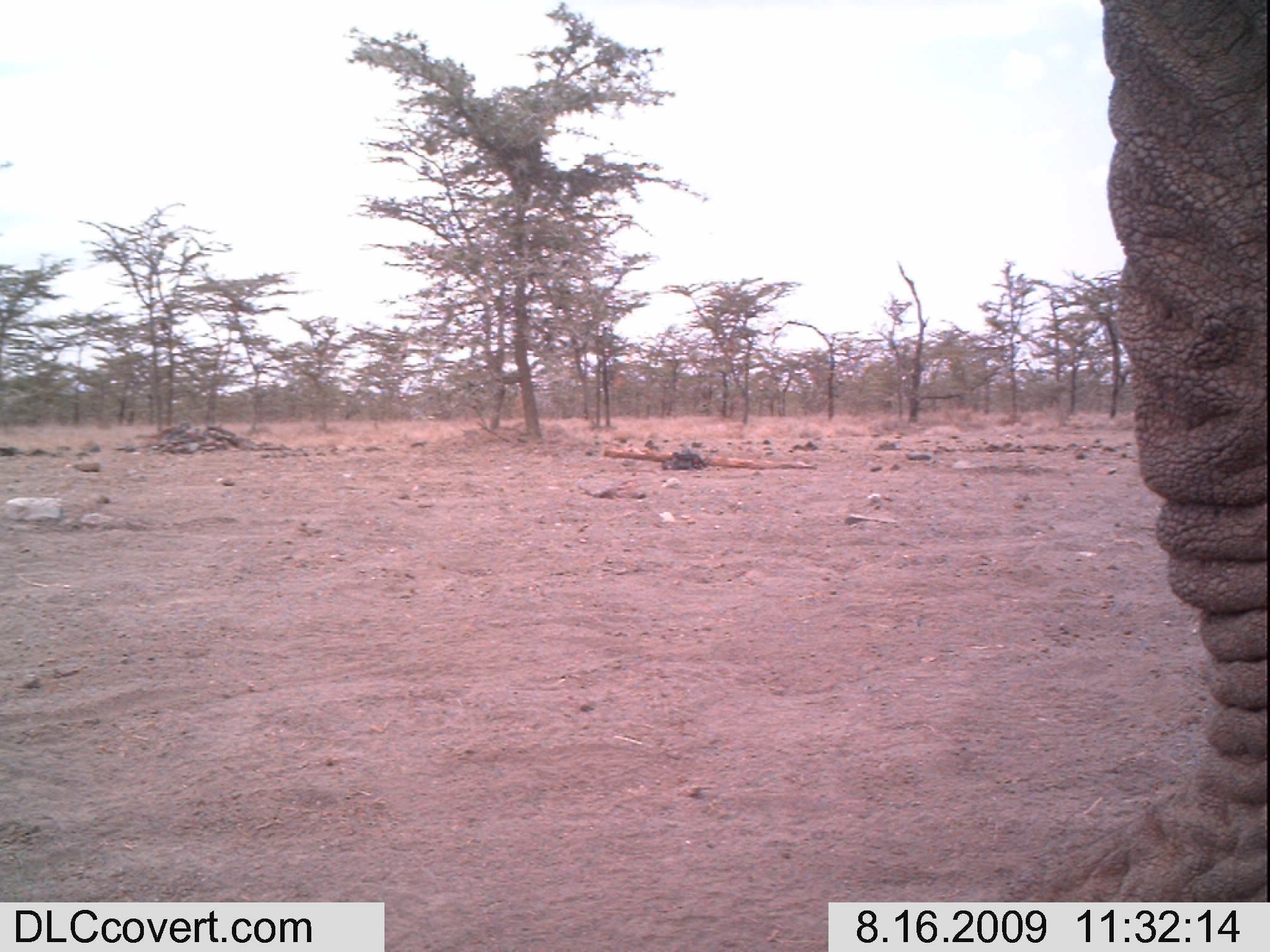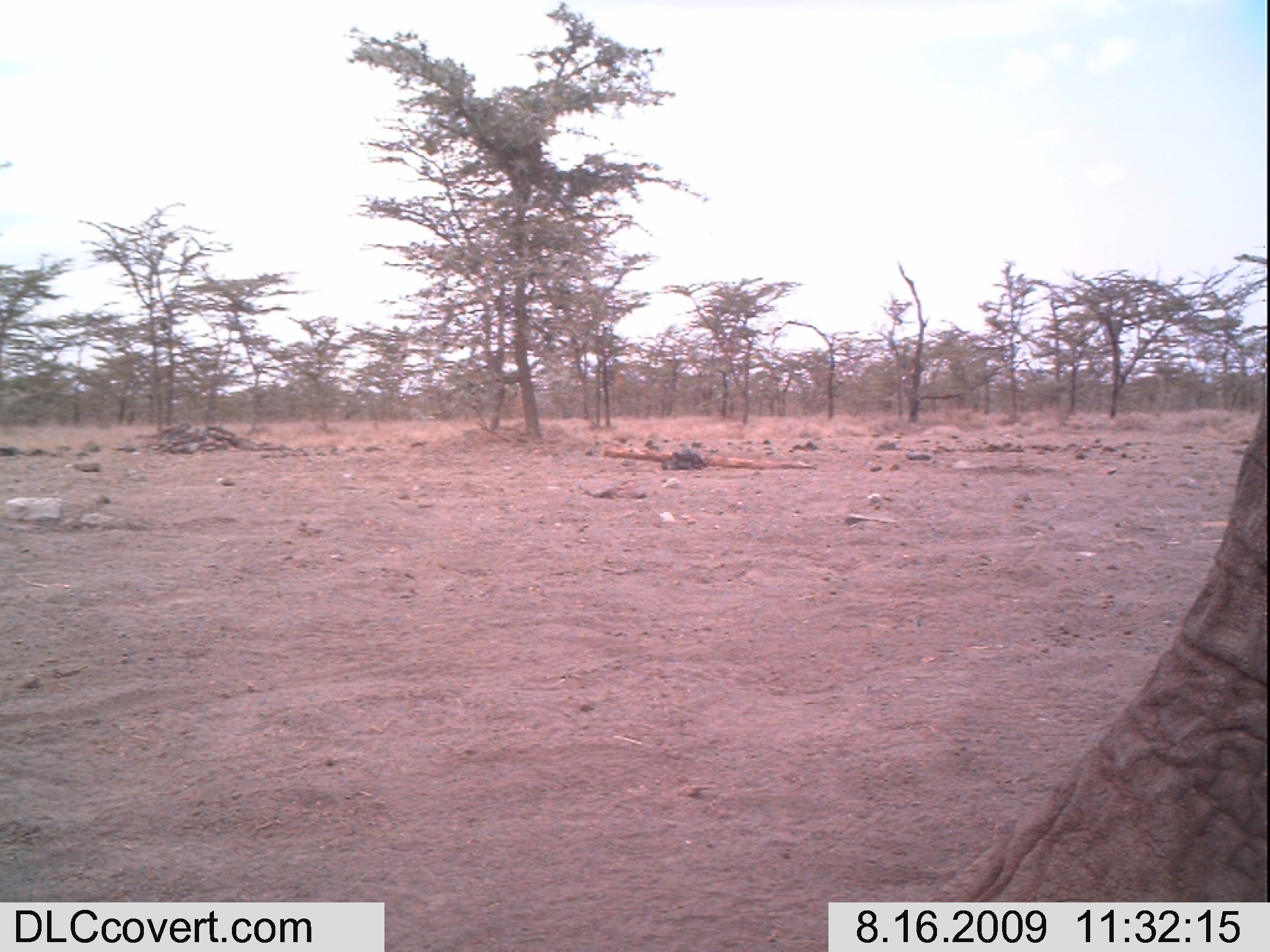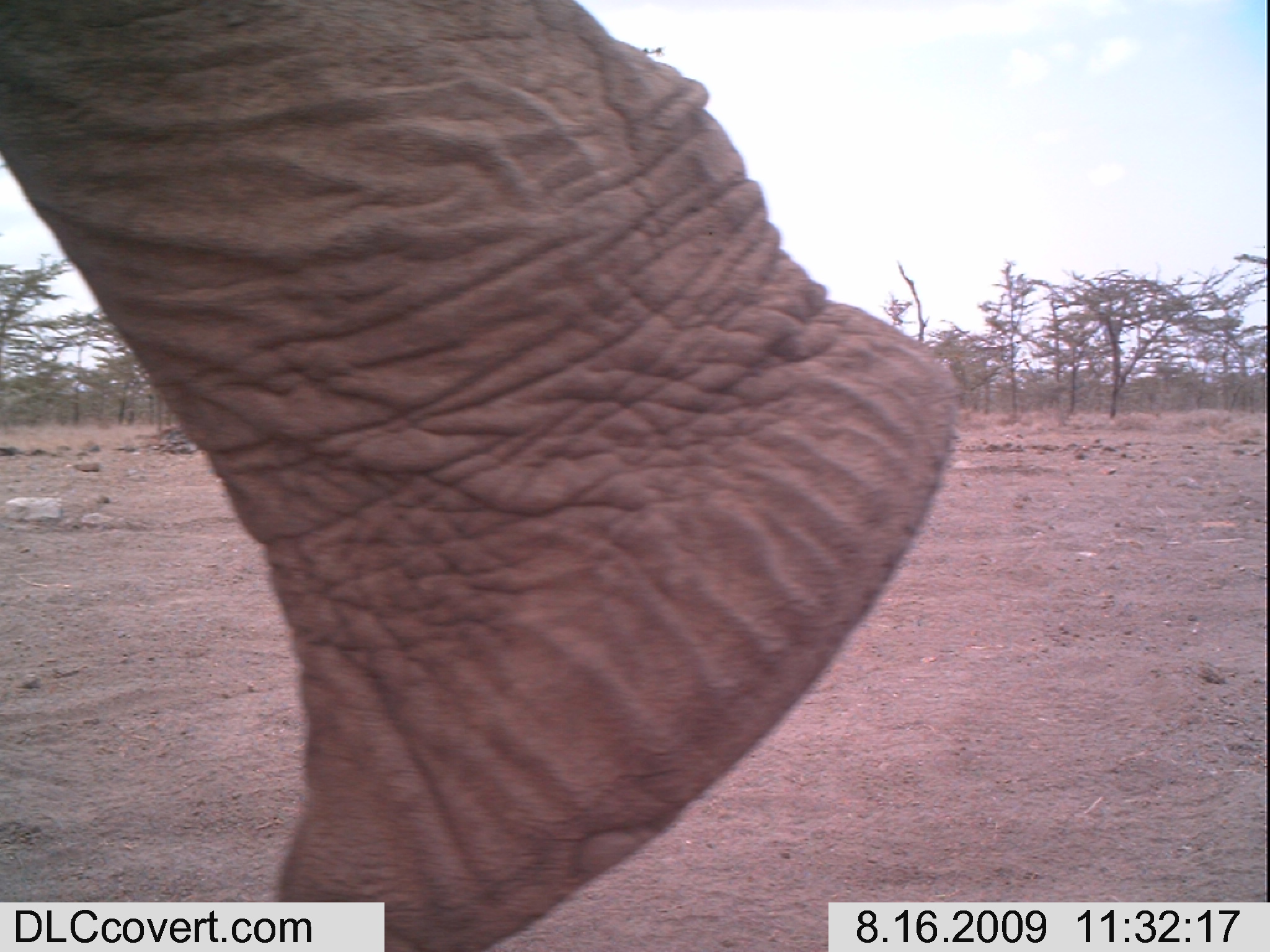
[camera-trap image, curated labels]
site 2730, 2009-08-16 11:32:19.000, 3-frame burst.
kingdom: Animalia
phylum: Chordata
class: Mammalia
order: Proboscidea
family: Elephantidae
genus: Loxodonta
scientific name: Loxodonta africana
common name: african bush elephant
Loxodonta africana (african bush elephant), count 1.